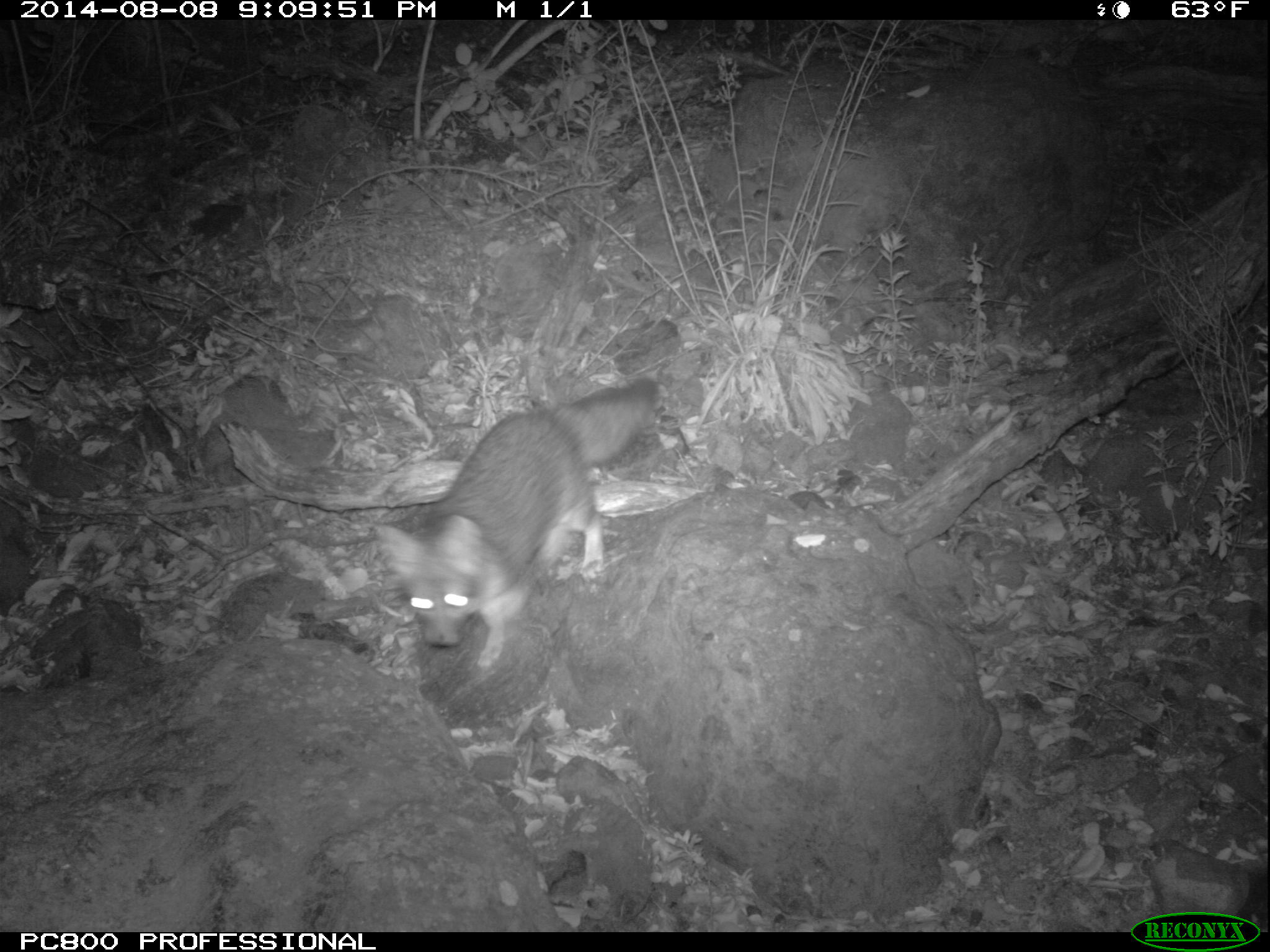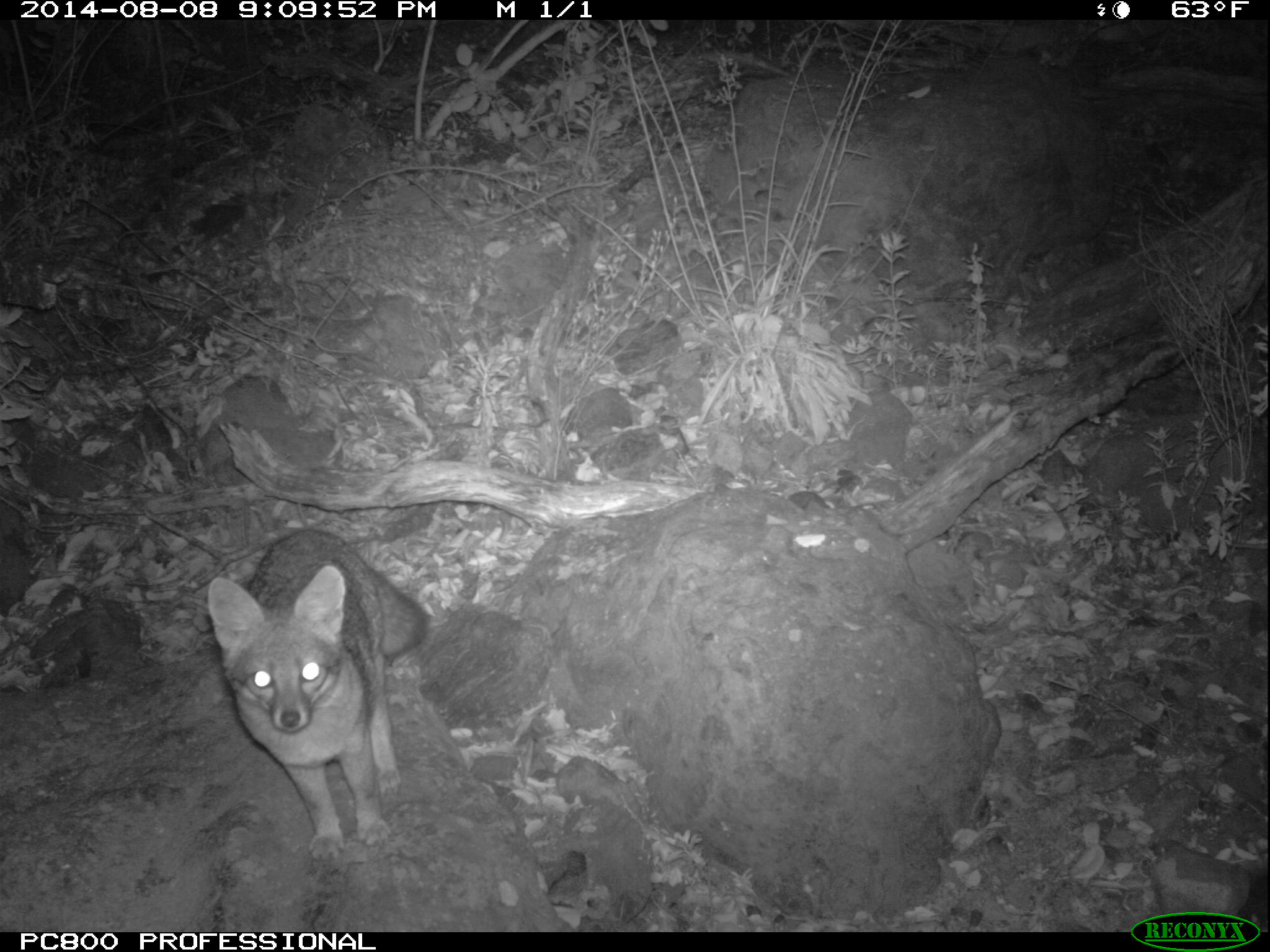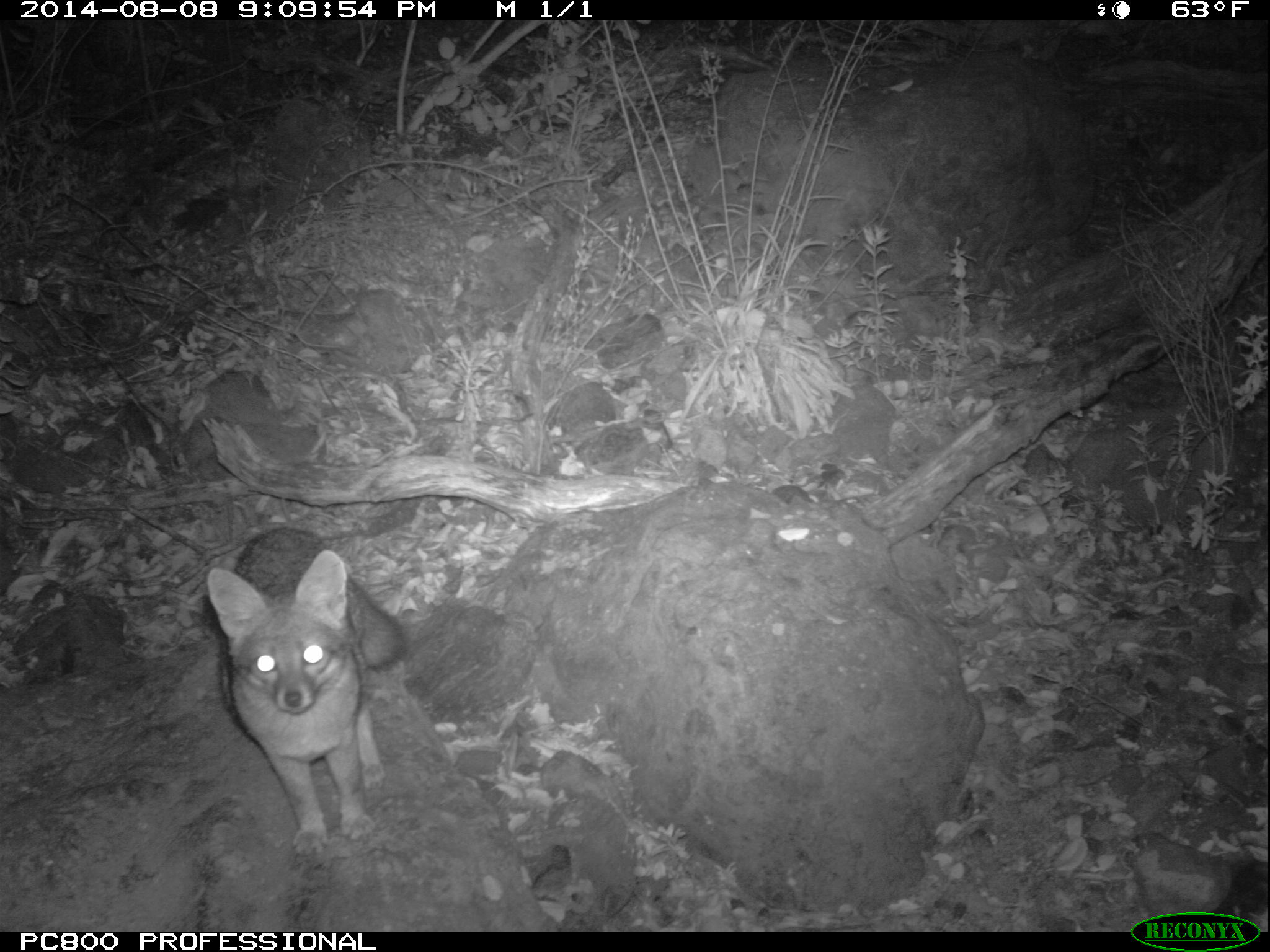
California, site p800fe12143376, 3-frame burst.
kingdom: Animalia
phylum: Chordata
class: Mammalia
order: Carnivora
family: Canidae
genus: Urocyon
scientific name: Urocyon littoralis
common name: island fox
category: fox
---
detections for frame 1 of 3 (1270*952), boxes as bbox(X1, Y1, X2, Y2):
fox: bbox(372, 374, 657, 669)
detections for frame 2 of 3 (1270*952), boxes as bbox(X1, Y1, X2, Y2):
fox: bbox(206, 528, 427, 861)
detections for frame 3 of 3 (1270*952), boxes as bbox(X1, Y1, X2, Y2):
fox: bbox(206, 525, 404, 855)